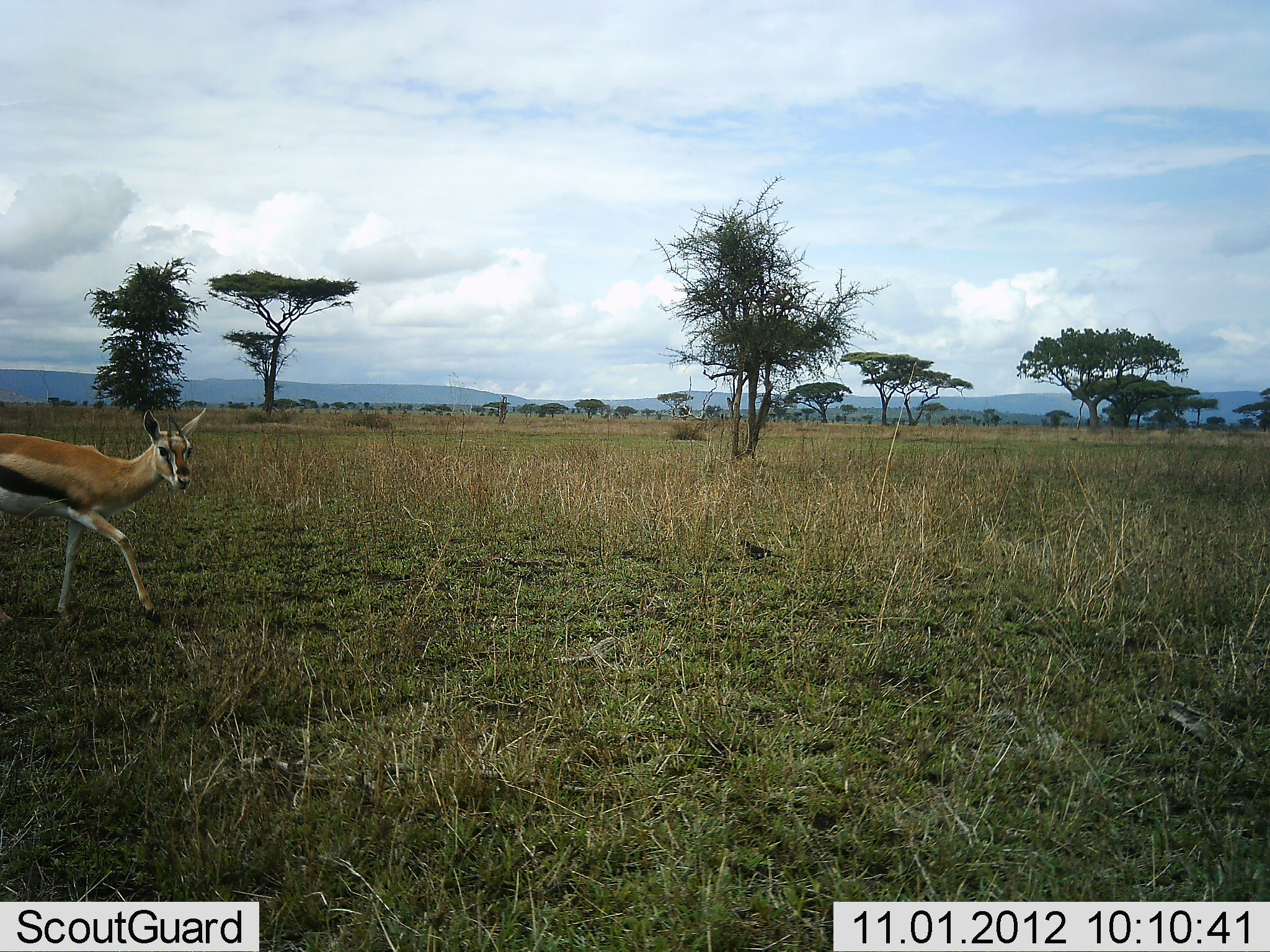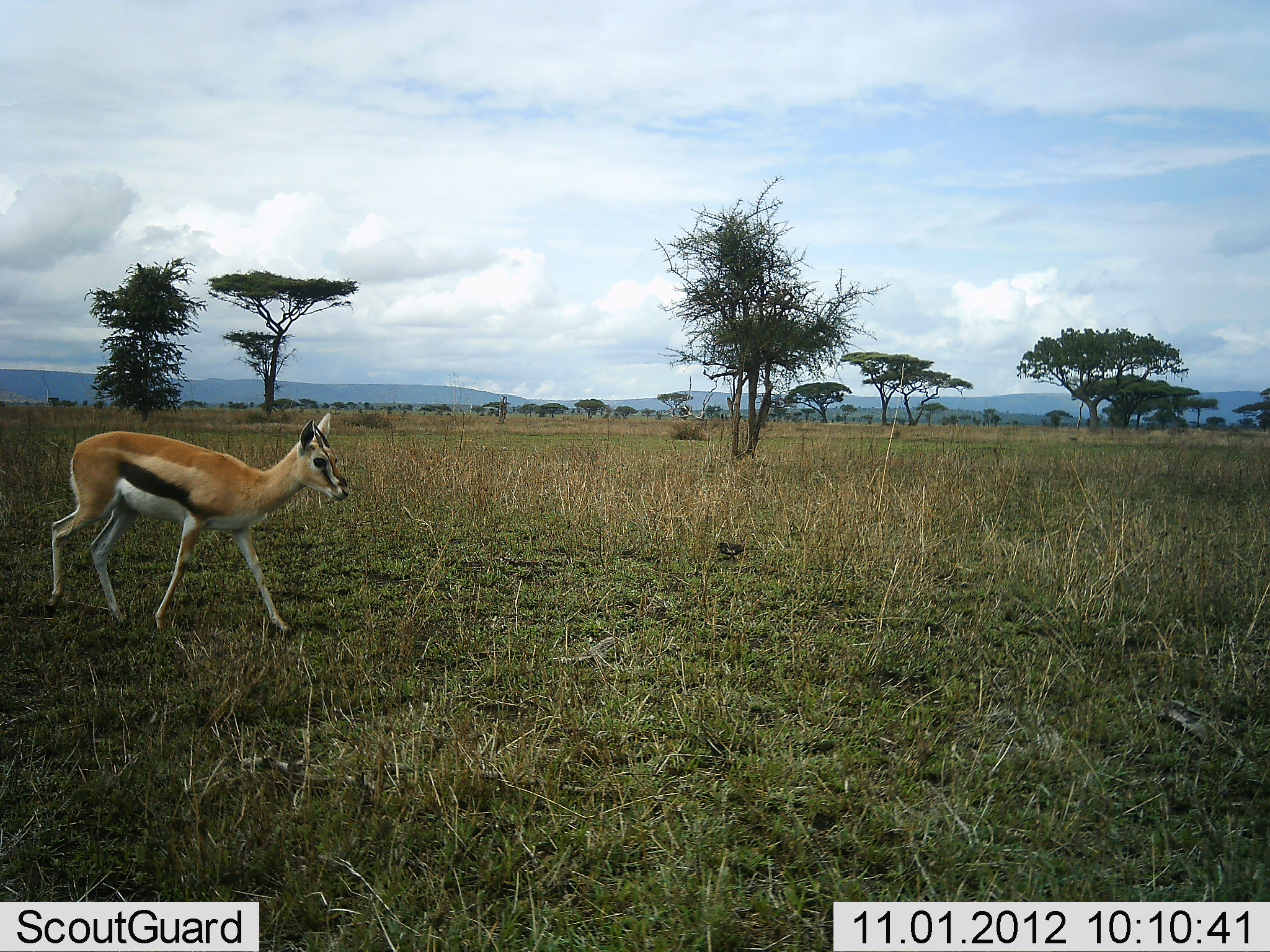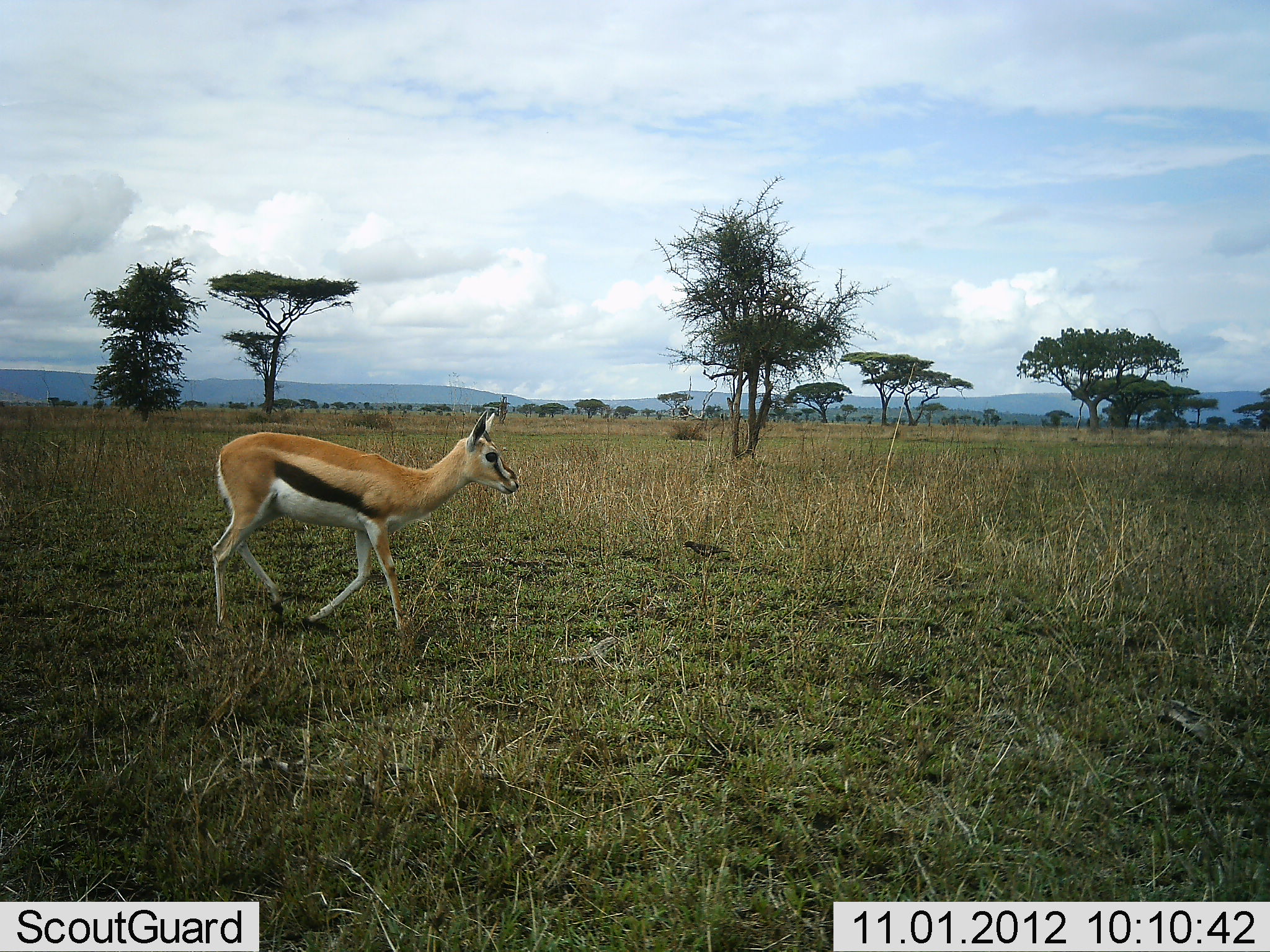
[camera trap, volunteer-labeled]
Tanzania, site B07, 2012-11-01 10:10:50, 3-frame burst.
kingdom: Animalia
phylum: Chordata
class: Mammalia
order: Artiodactyla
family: Bovidae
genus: Eudorcas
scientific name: Eudorcas thomsonii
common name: thomson's gazelle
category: gazellethomsons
Gazellethomsons (thomson's gazelle) (Eudorcas thomsonii), count 1. Behavior (volunteer vote fractions): standing 0%, resting 0%, moving 100%, interacting 0%. Young present (vote fraction): 6%. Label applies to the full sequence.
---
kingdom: Animalia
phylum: Chordata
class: Aves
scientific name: Aves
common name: bird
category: otherbird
Otherbird (bird) (Aves), count 1. Behavior (volunteer vote fractions): standing 0%, resting 0%, moving 90%, interacting 0%. Young present (vote fraction): 0%. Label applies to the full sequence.